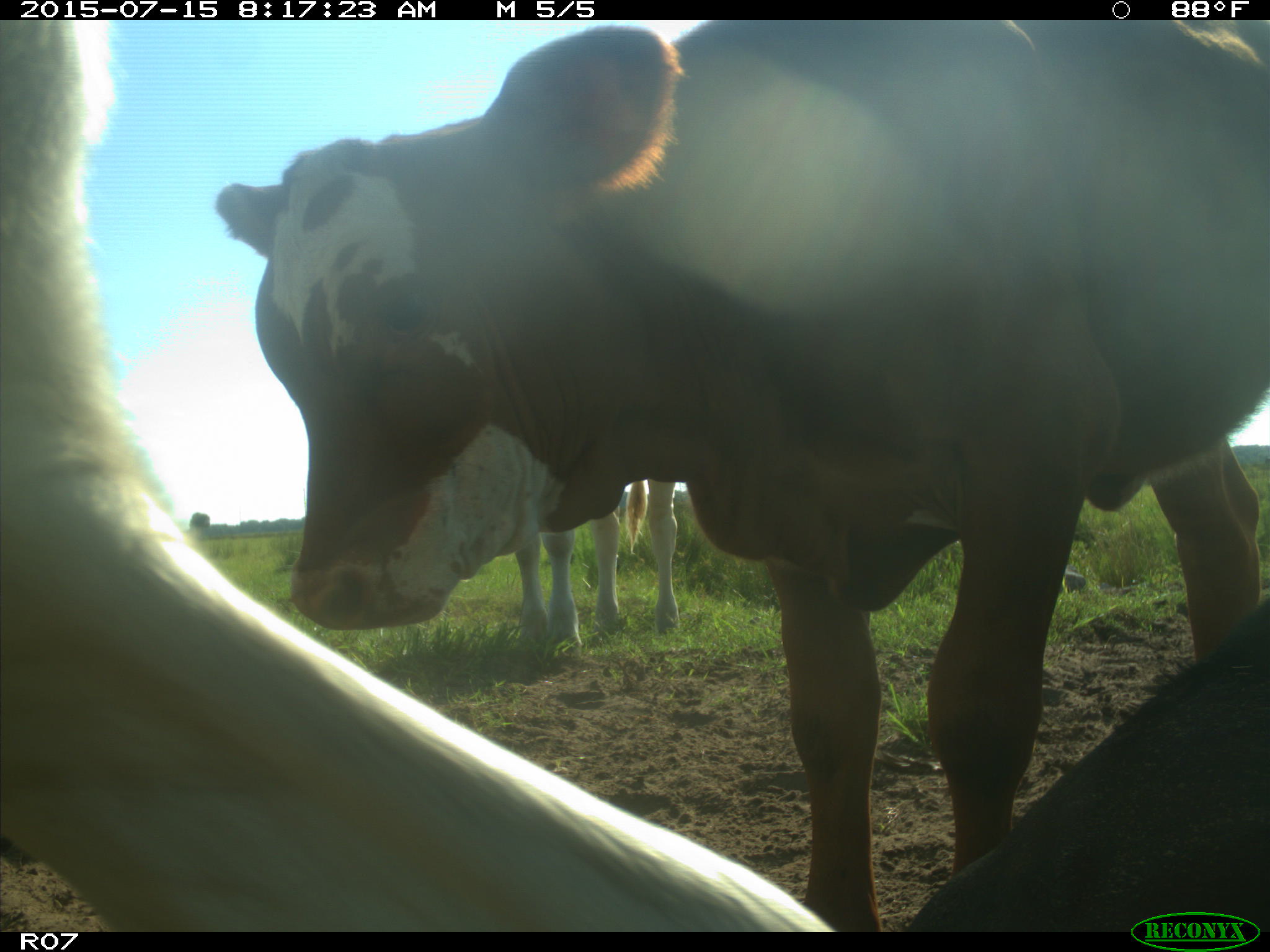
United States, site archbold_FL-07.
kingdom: Animalia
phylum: Chordata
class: Mammalia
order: Artiodactyla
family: Bovidae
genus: Bos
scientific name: Bos taurus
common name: domestic cow